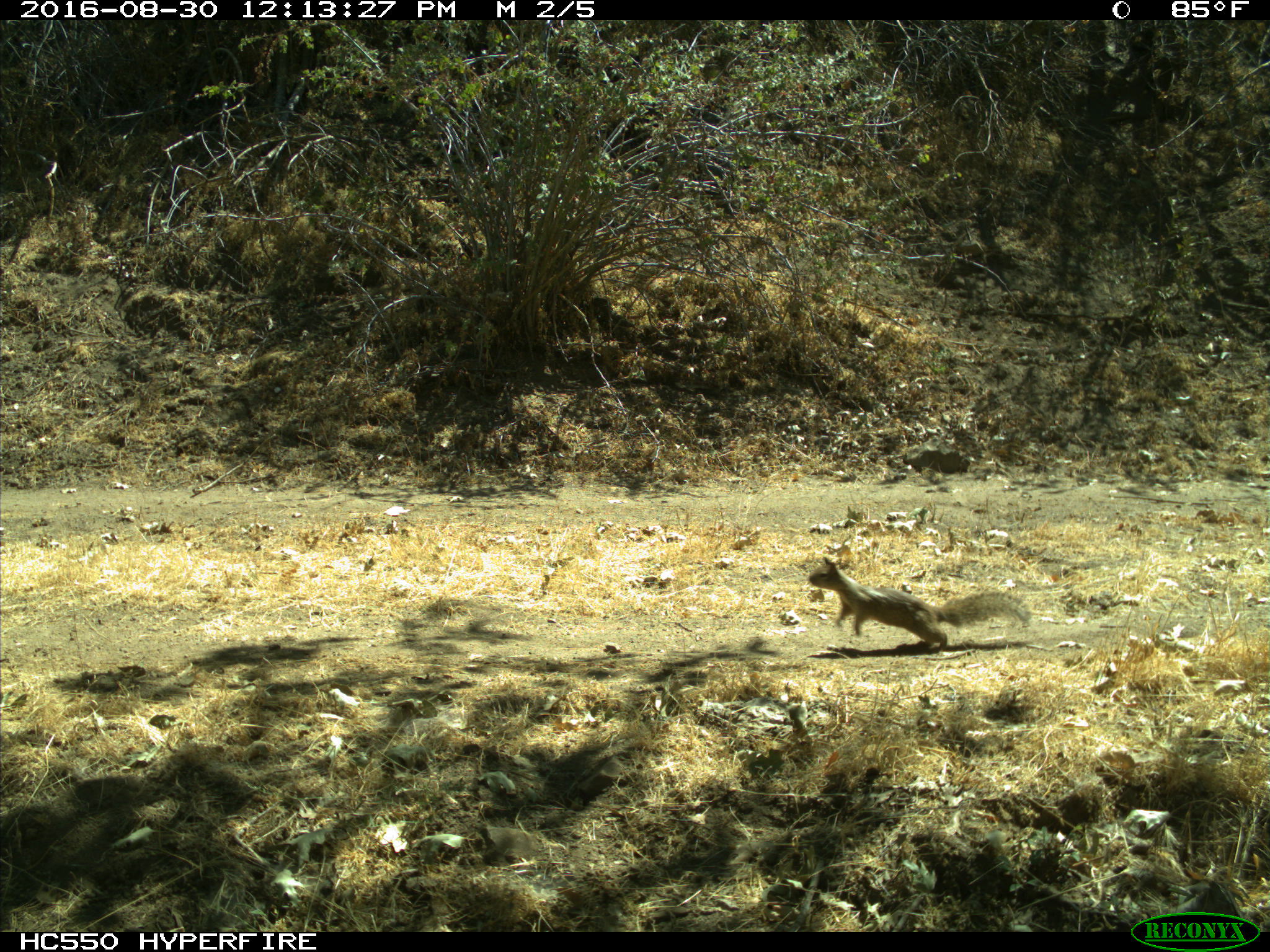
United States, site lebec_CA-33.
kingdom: Animalia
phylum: Chordata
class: Mammalia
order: Rodentia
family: Sciuridae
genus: Otospermophilus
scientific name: Otospermophilus beecheyi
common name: california ground squirrel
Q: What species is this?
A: Otospermophilus beecheyi (california ground squirrel).